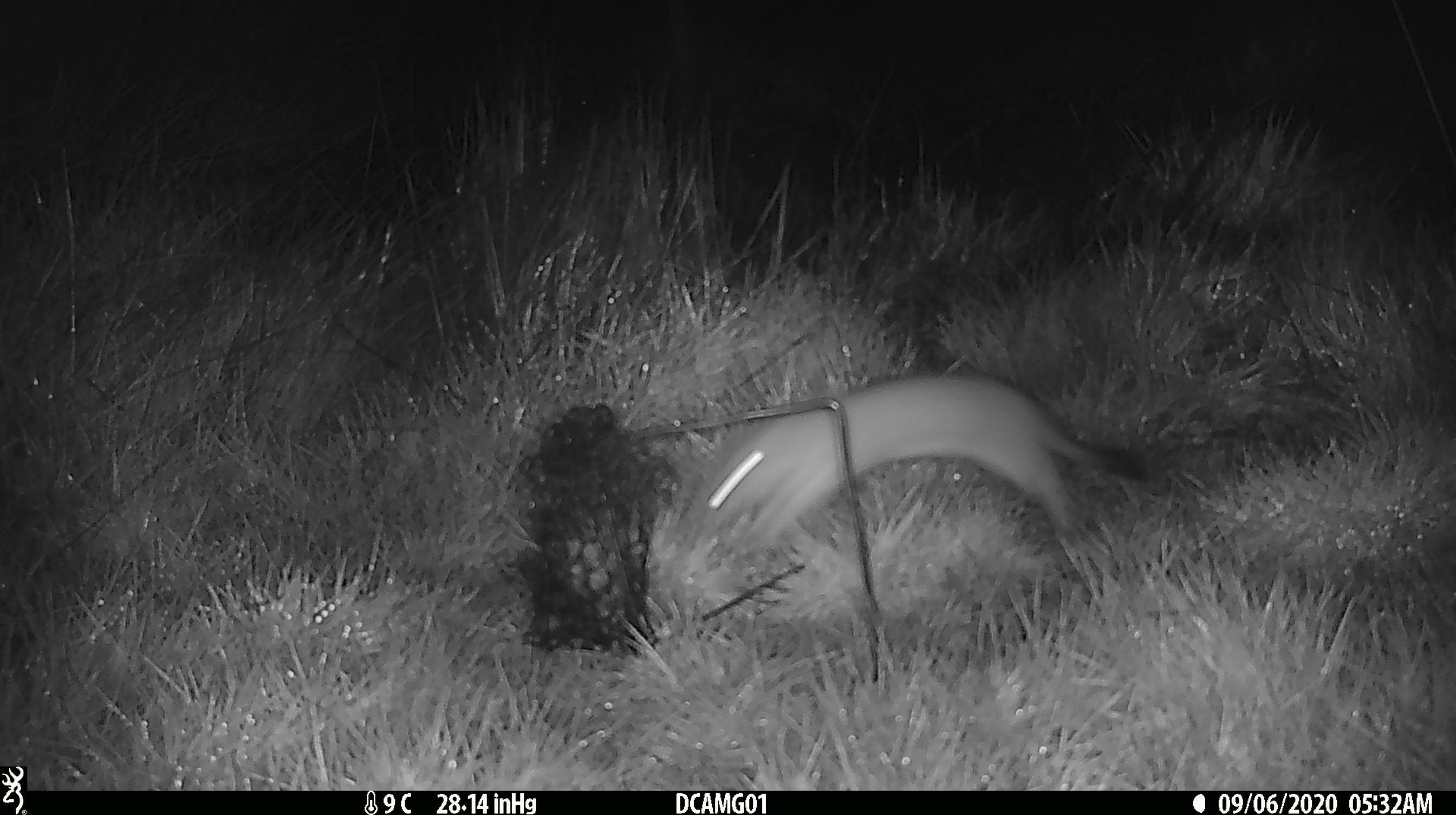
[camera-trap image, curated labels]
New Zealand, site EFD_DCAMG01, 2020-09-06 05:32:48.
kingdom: Animalia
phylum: Chordata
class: Mammalia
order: Carnivora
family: Mustelidae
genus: Mustela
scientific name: Mustela erminea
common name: stoat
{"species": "stoat (Mustela erminea)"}